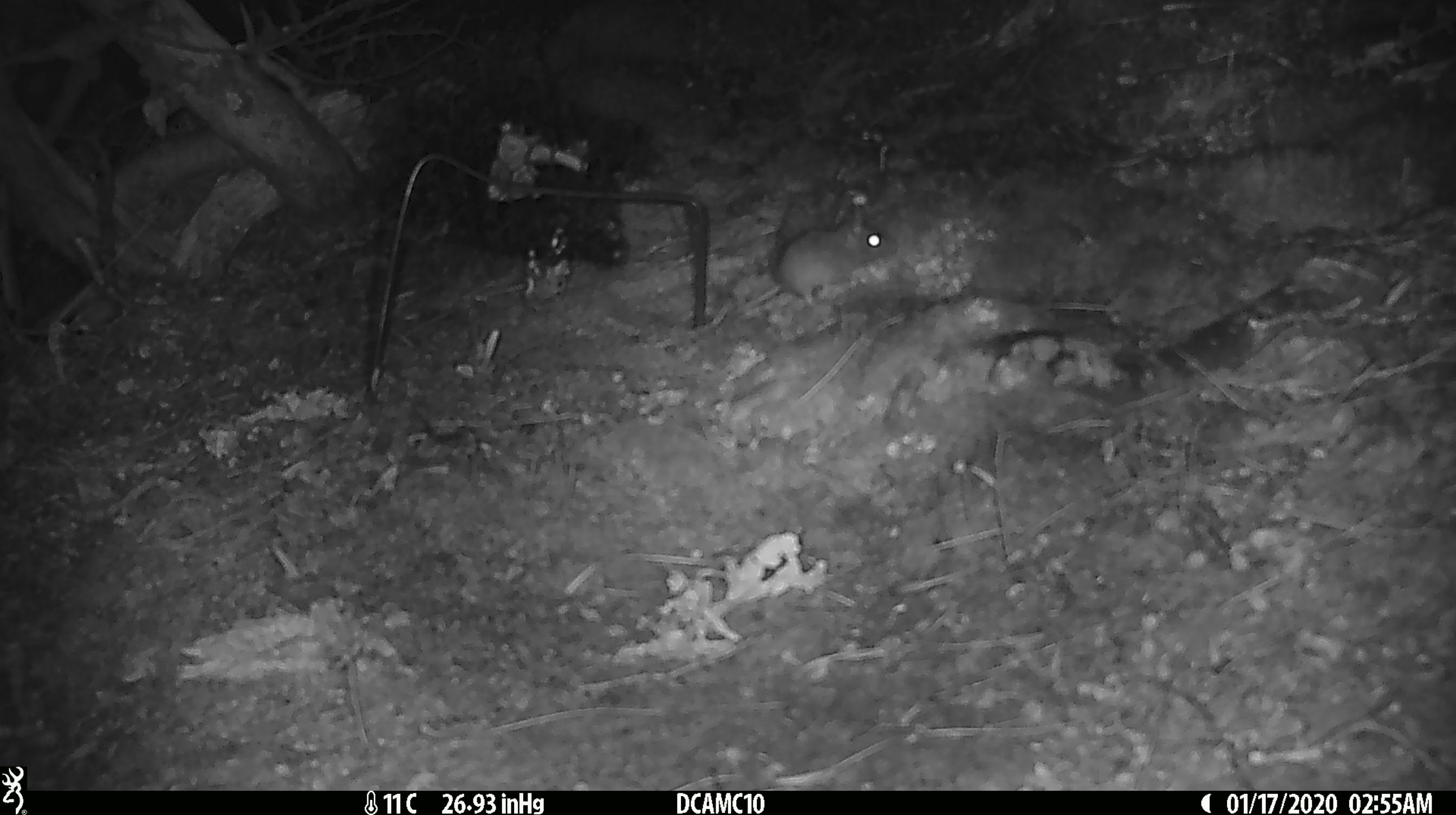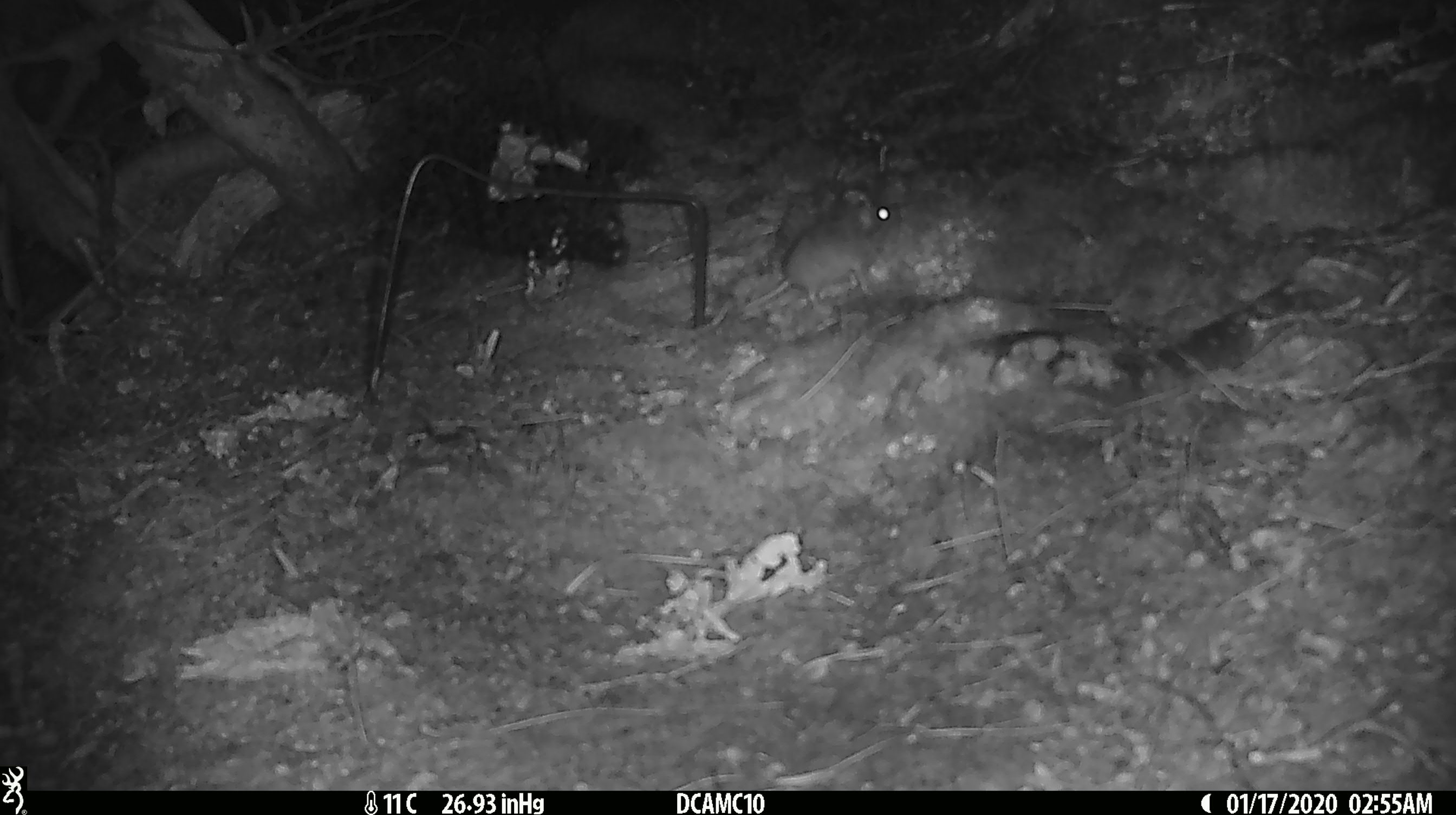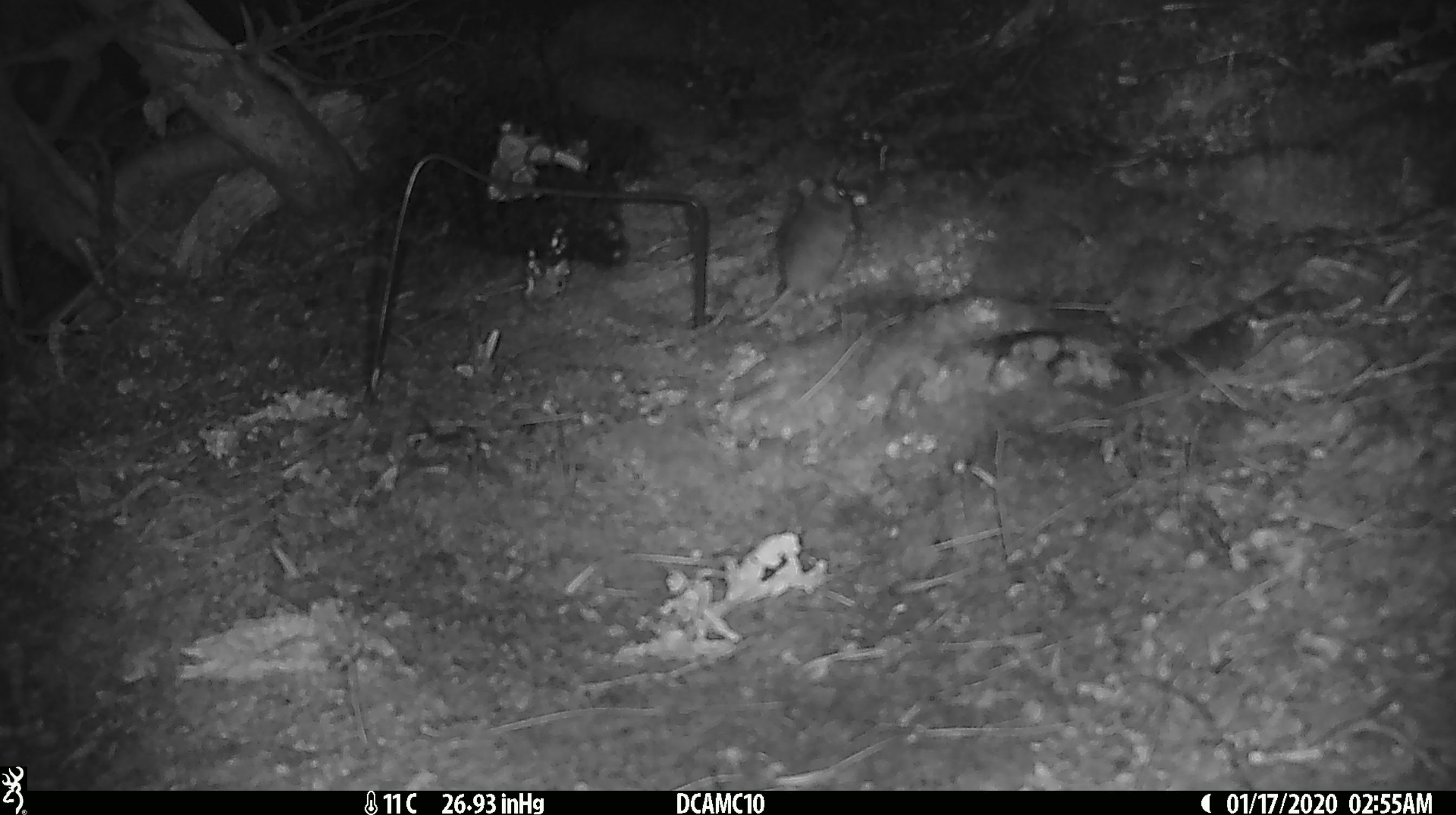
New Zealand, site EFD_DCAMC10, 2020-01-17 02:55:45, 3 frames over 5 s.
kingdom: Animalia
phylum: Chordata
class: Mammalia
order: Rodentia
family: Muridae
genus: Mus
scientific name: Mus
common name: mouse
Mouse (Mus).